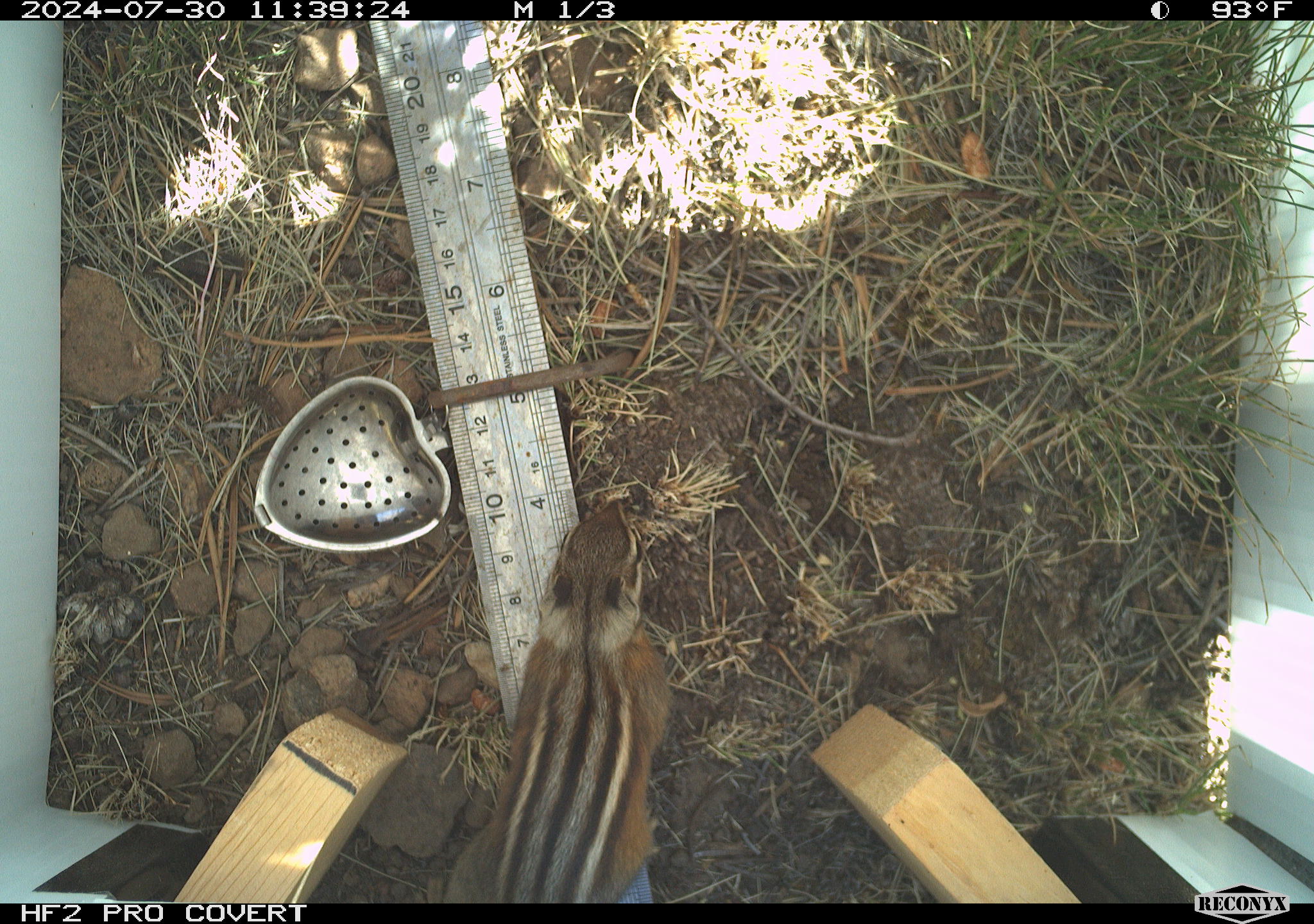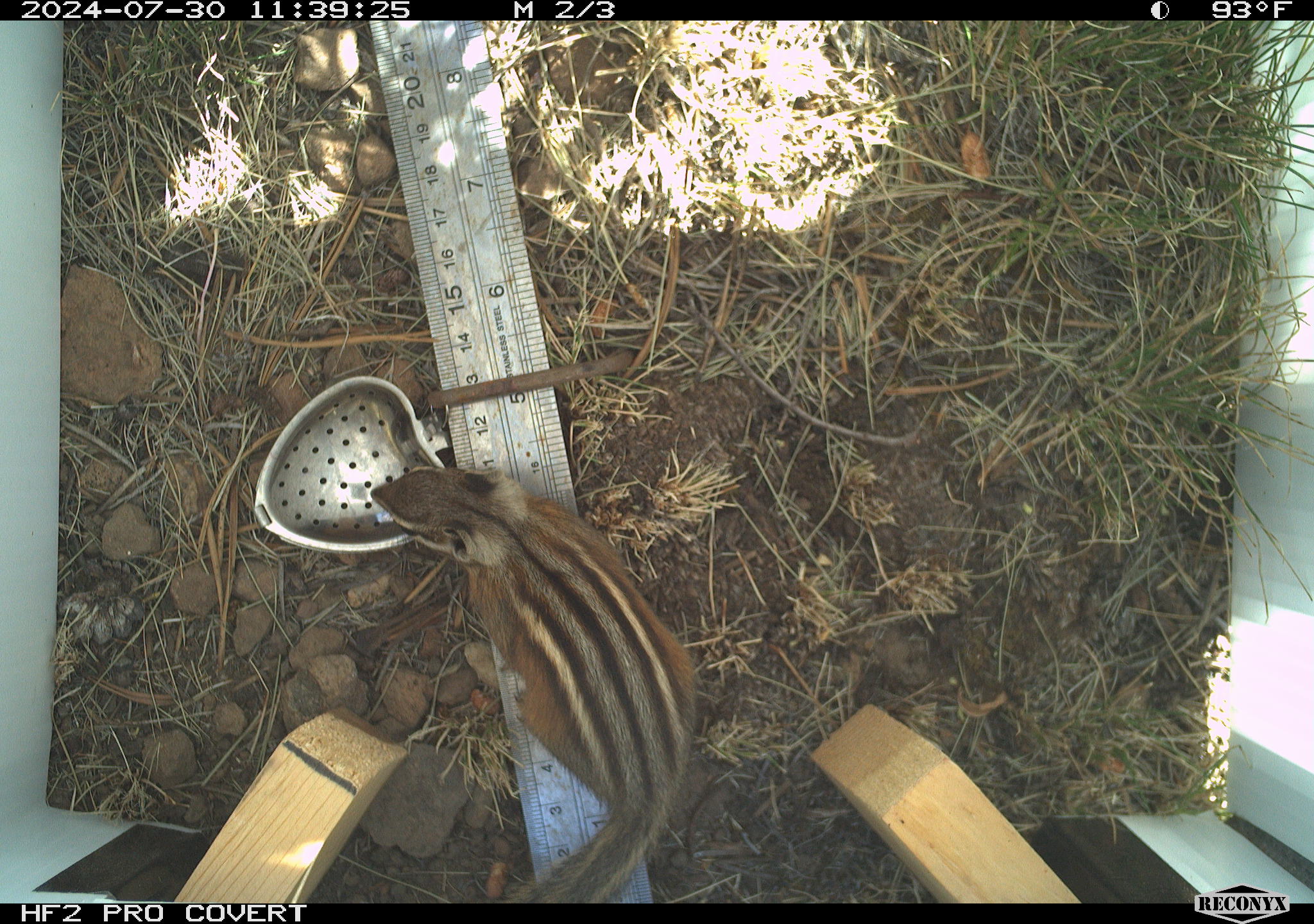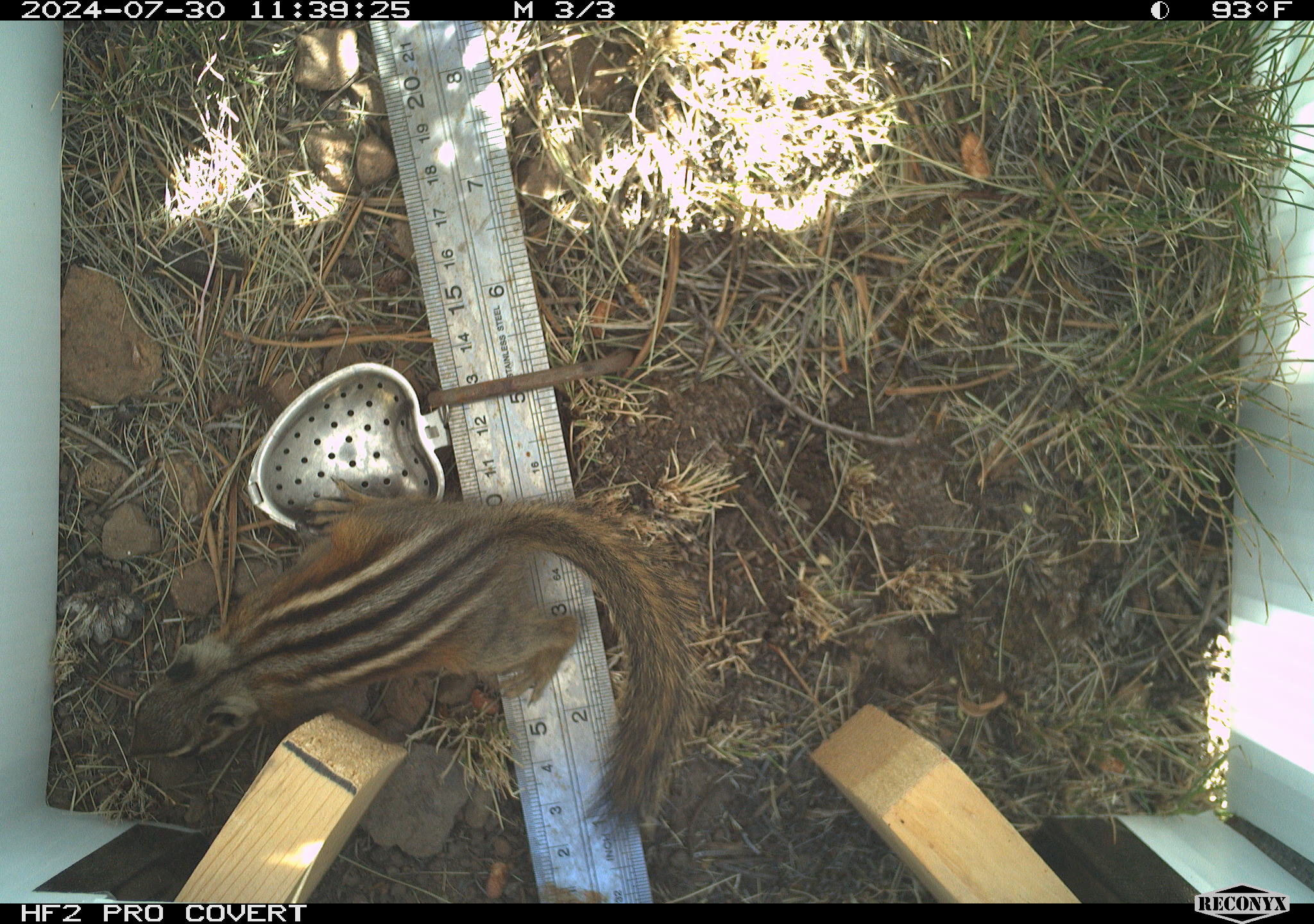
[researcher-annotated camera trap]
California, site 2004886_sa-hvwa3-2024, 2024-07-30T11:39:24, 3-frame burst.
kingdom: Animalia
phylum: Chordata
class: Mammalia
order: Rodentia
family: Sciuridae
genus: Neotamias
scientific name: Neotamias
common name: western chipmunks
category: neotamias species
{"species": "neotamias species (western chipmunks) (Neotamias)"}